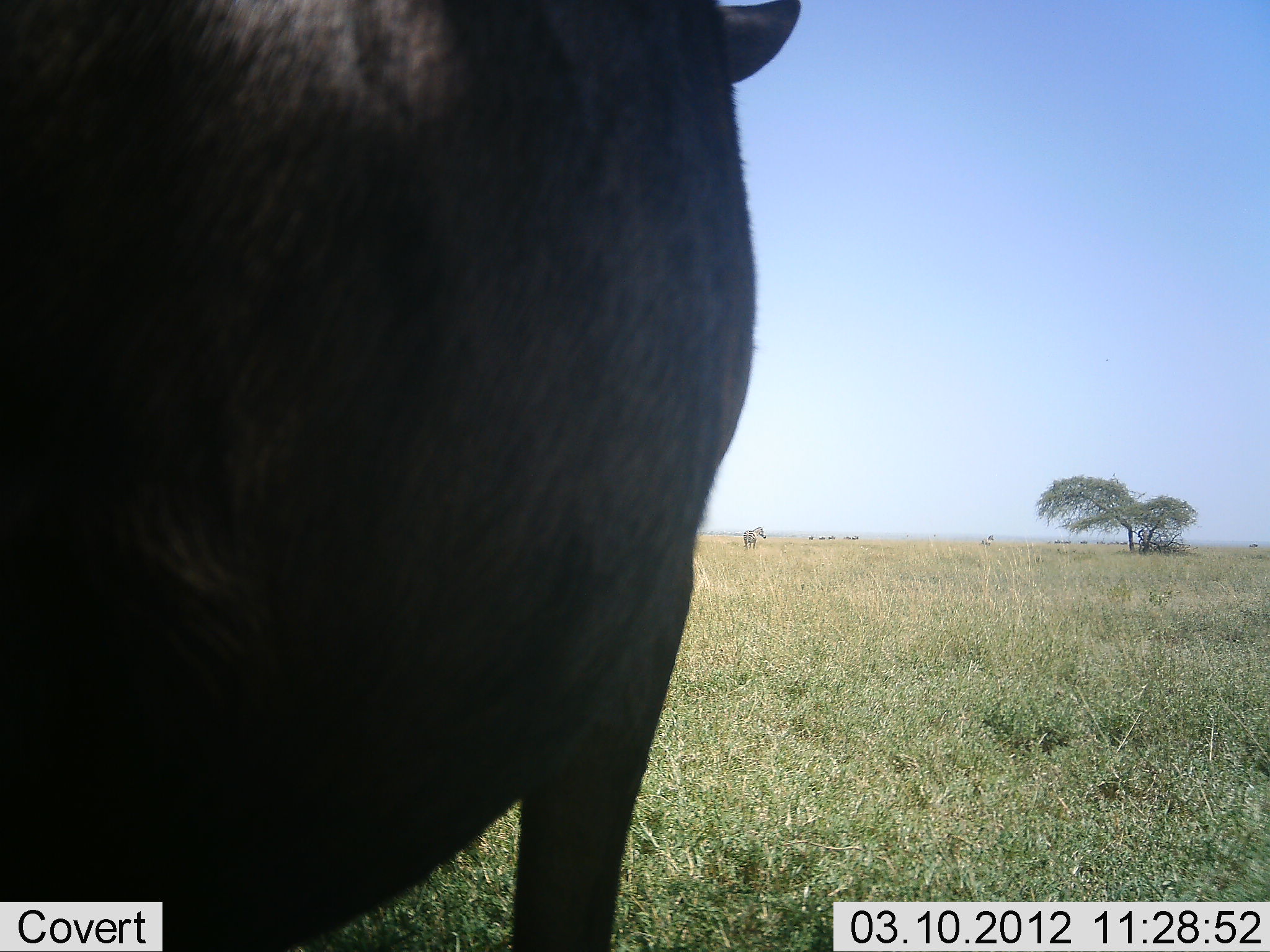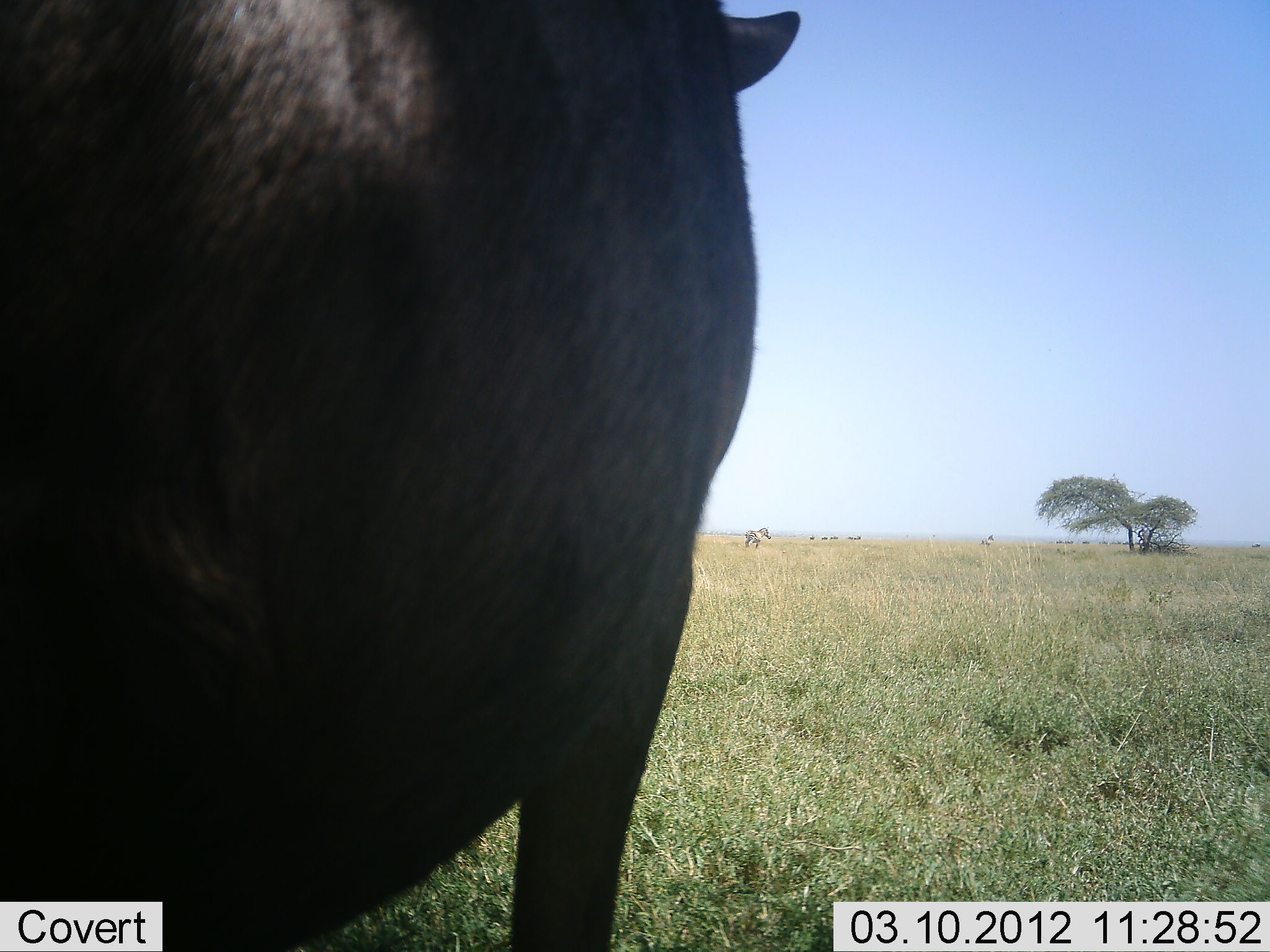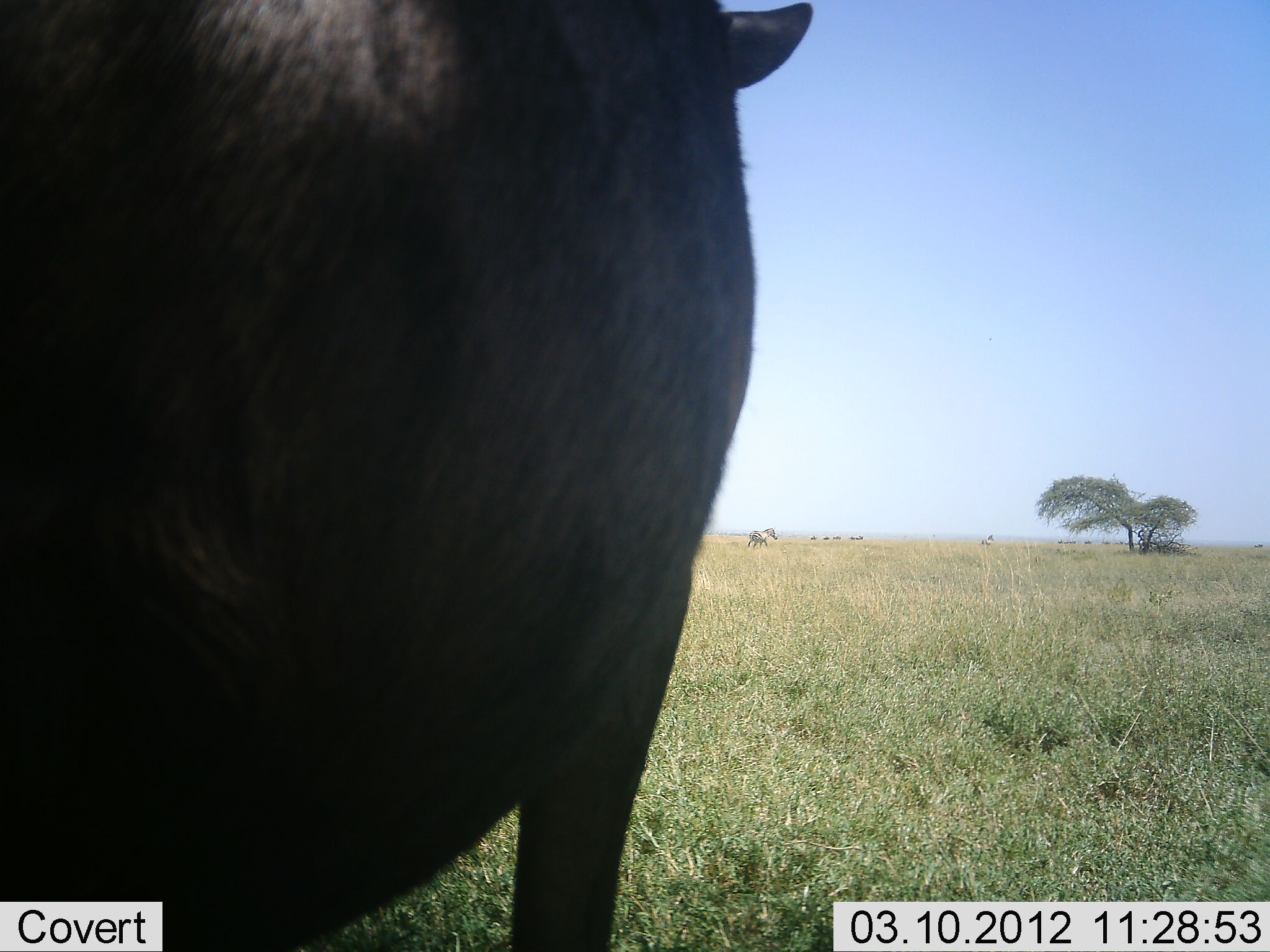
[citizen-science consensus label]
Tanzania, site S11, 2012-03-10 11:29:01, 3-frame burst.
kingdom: Animalia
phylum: Chordata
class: Mammalia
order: Artiodactyla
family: Bovidae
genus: Connochaetes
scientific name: Connochaetes taurinus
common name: blue wildebeest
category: wildebeest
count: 1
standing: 100%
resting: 0%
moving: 15%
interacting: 0%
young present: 0%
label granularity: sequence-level